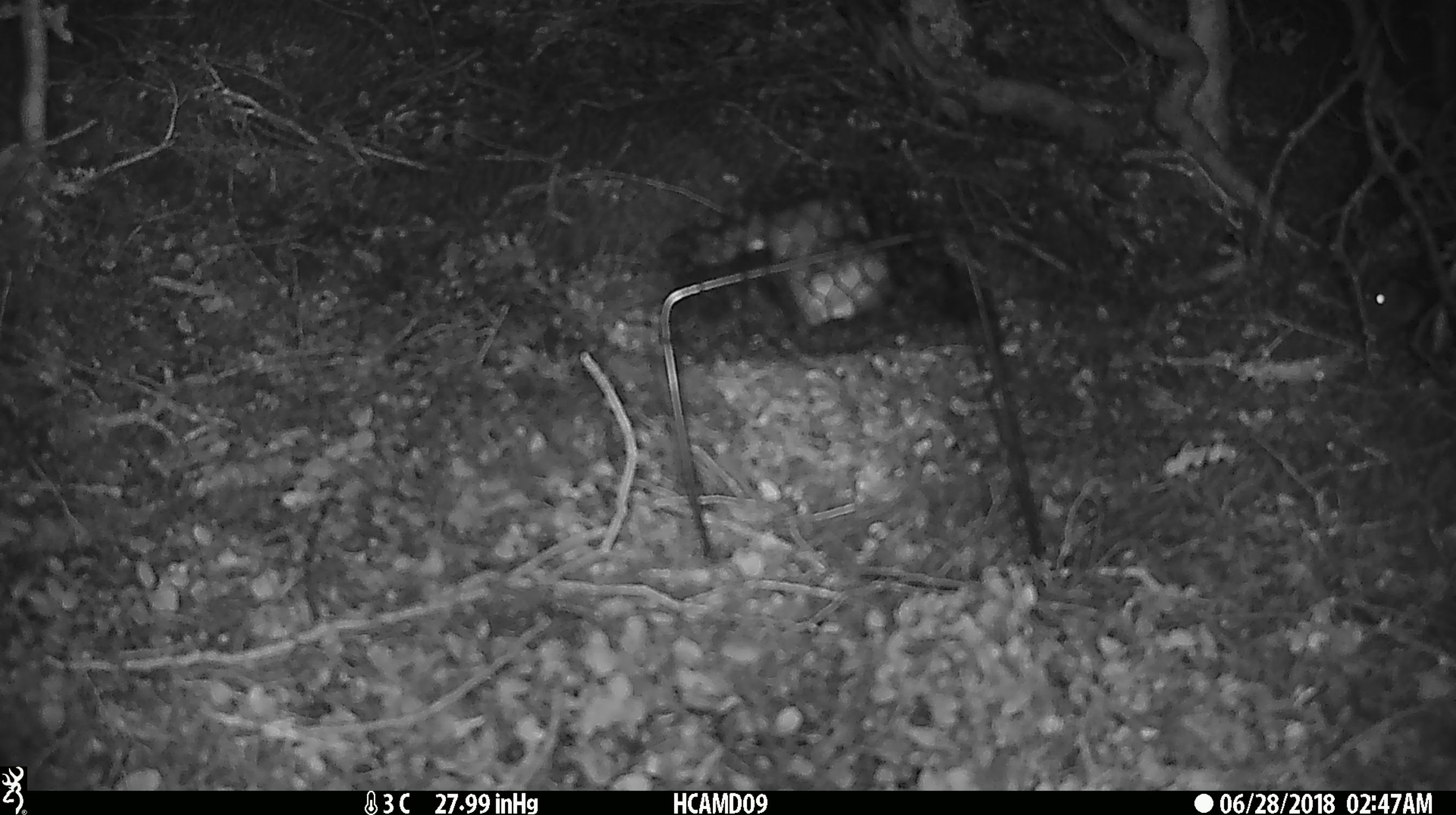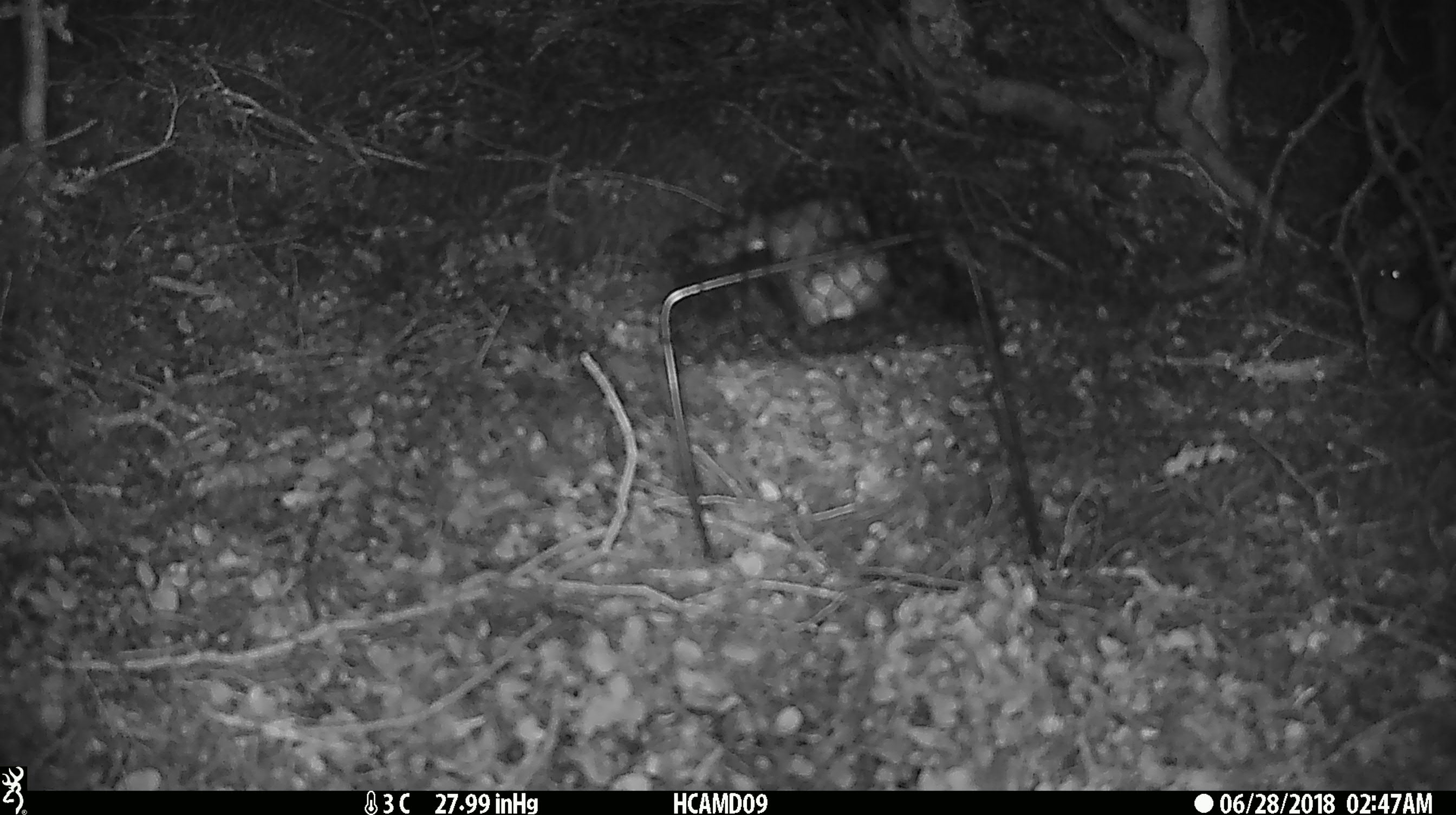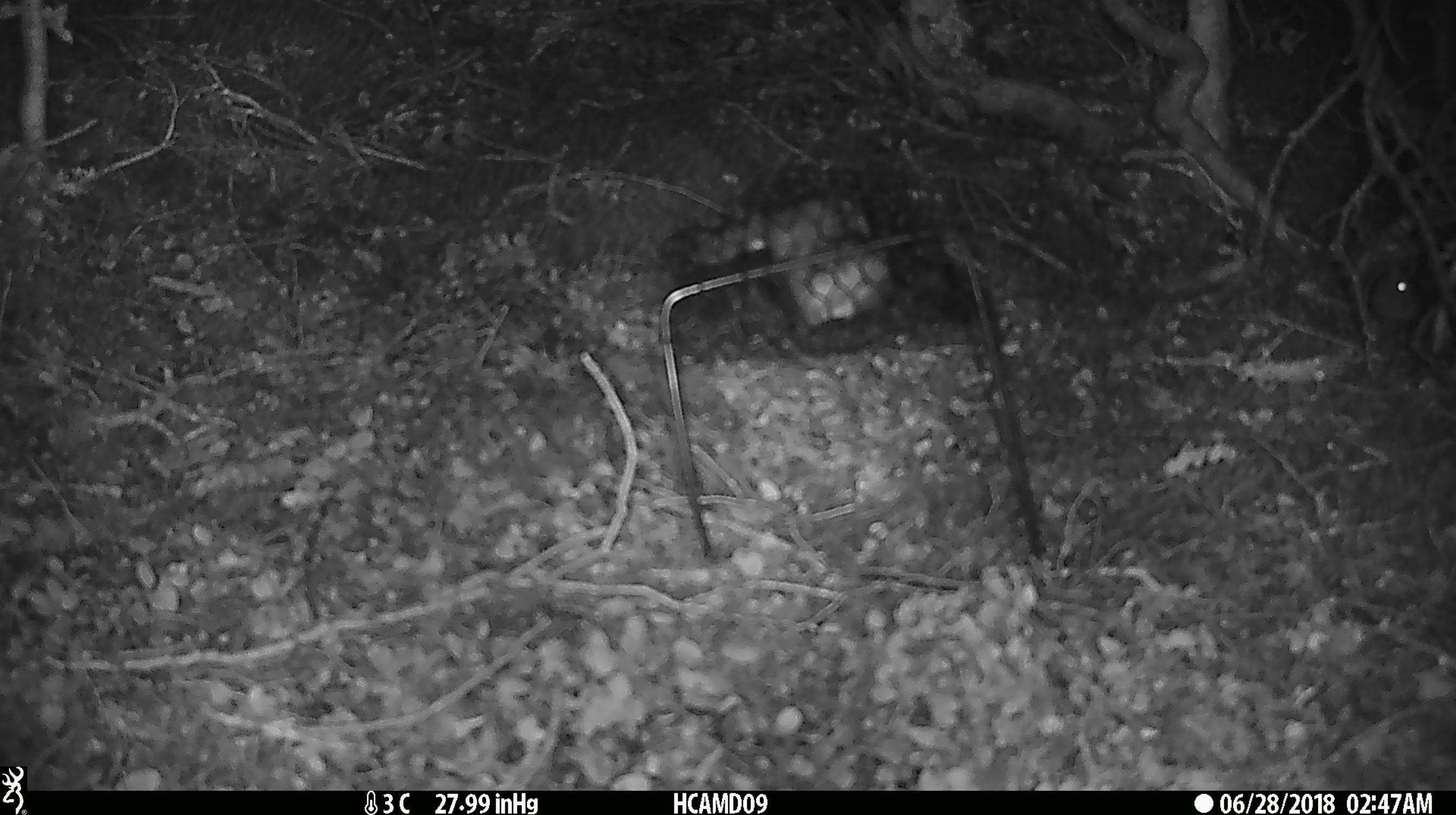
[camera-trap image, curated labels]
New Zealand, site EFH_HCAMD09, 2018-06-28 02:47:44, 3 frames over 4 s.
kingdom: Animalia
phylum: Chordata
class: Mammalia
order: Rodentia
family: Muridae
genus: Mus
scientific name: Mus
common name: mouse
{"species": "mouse (Mus)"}